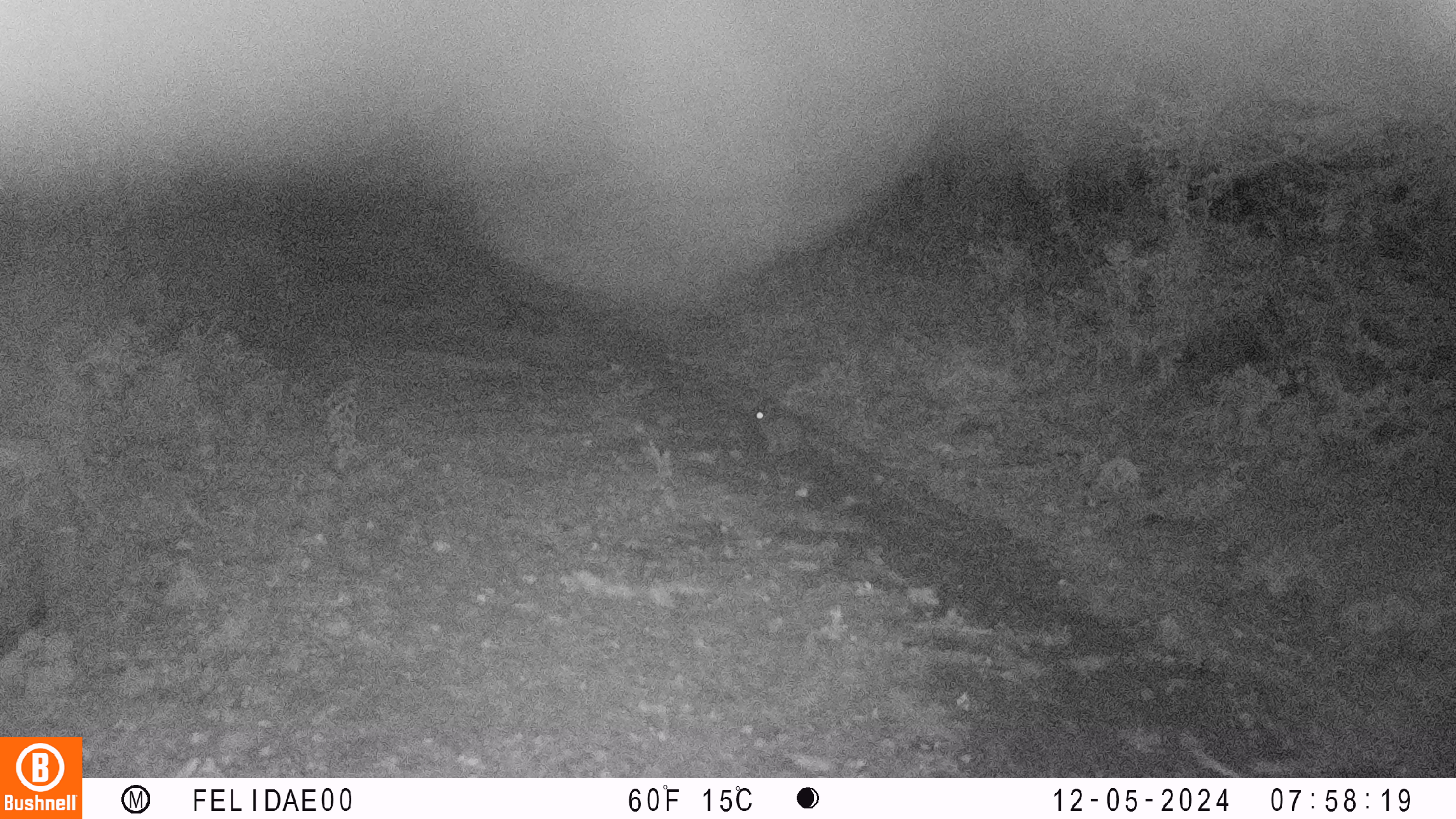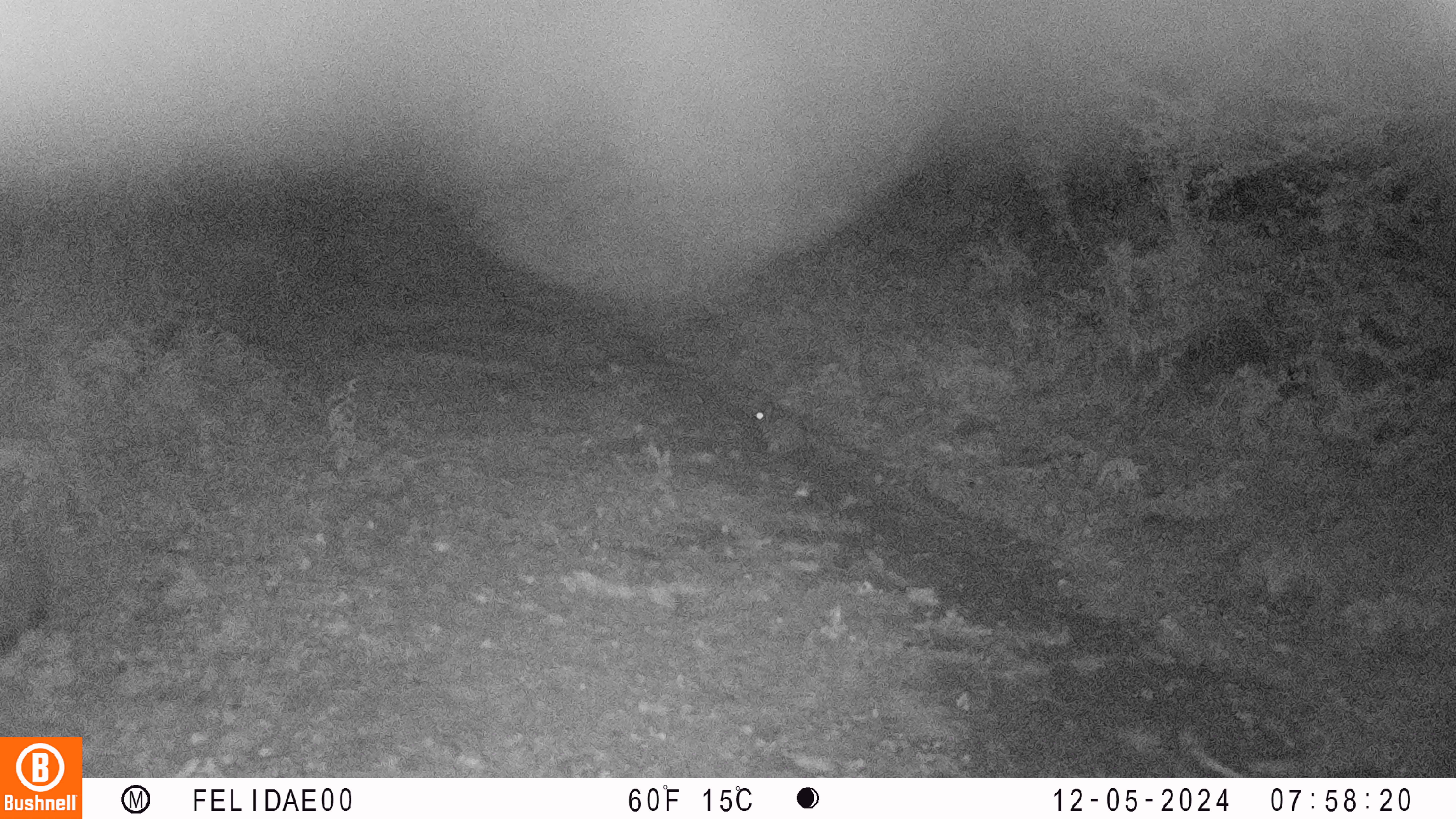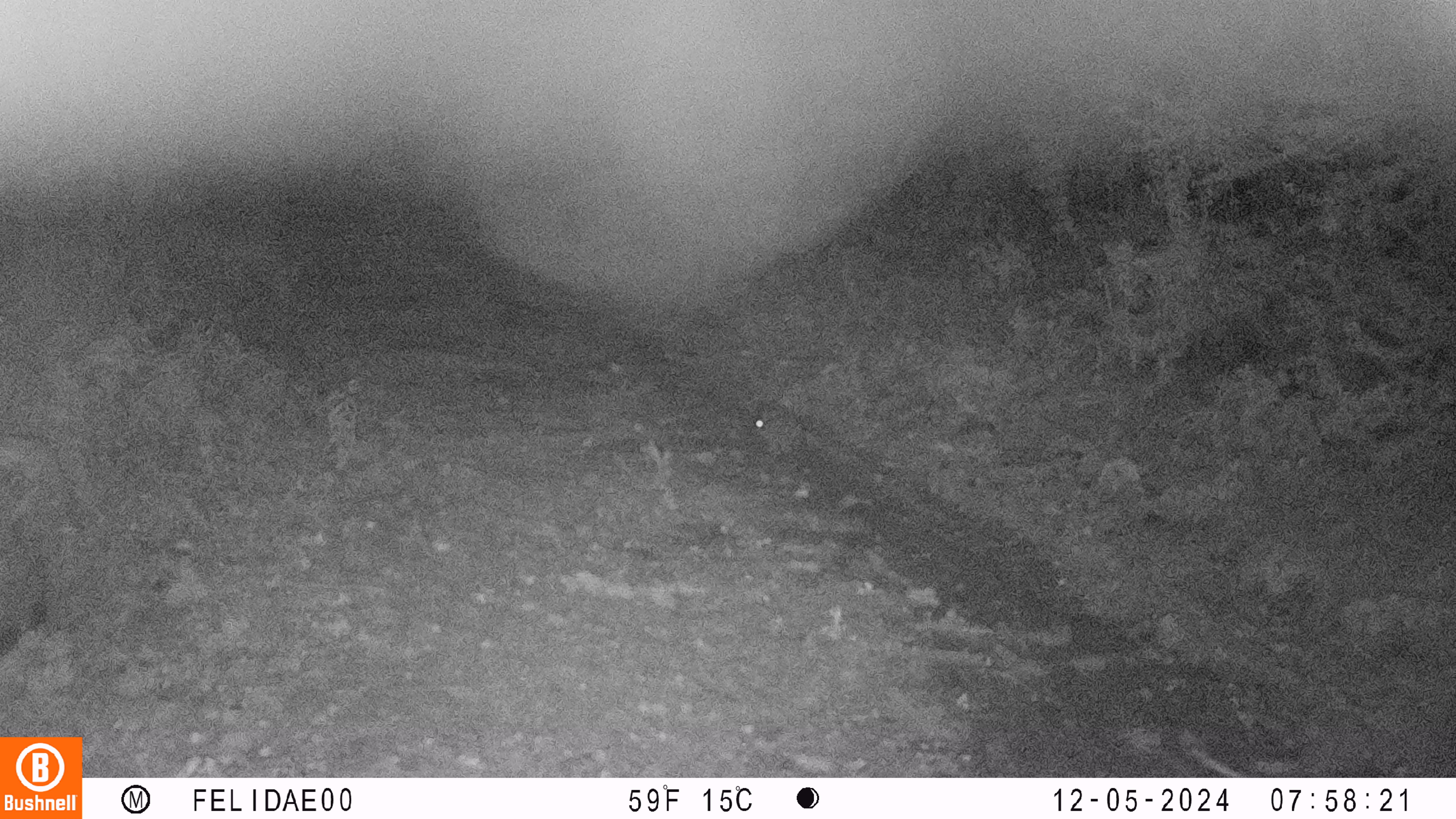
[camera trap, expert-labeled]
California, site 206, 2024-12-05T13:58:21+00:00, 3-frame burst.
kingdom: Animalia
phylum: Chordata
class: Mammalia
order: Lagomorpha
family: Leporidae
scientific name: Leporidae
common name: rabbit